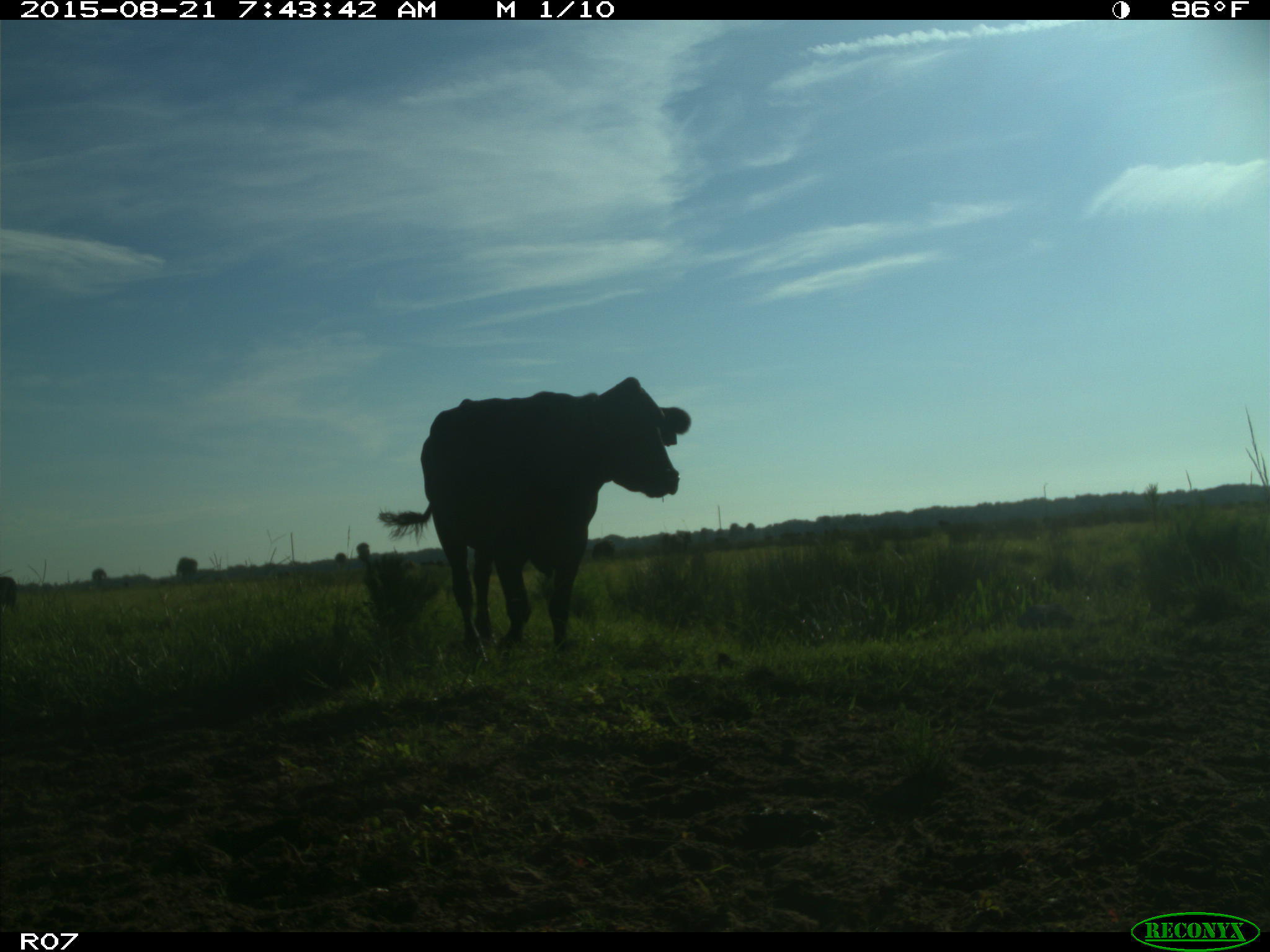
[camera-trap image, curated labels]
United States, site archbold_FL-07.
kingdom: Animalia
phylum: Chordata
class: Mammalia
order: Artiodactyla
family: Bovidae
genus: Bos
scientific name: Bos taurus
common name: domestic cow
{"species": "Bos taurus (domestic cow)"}